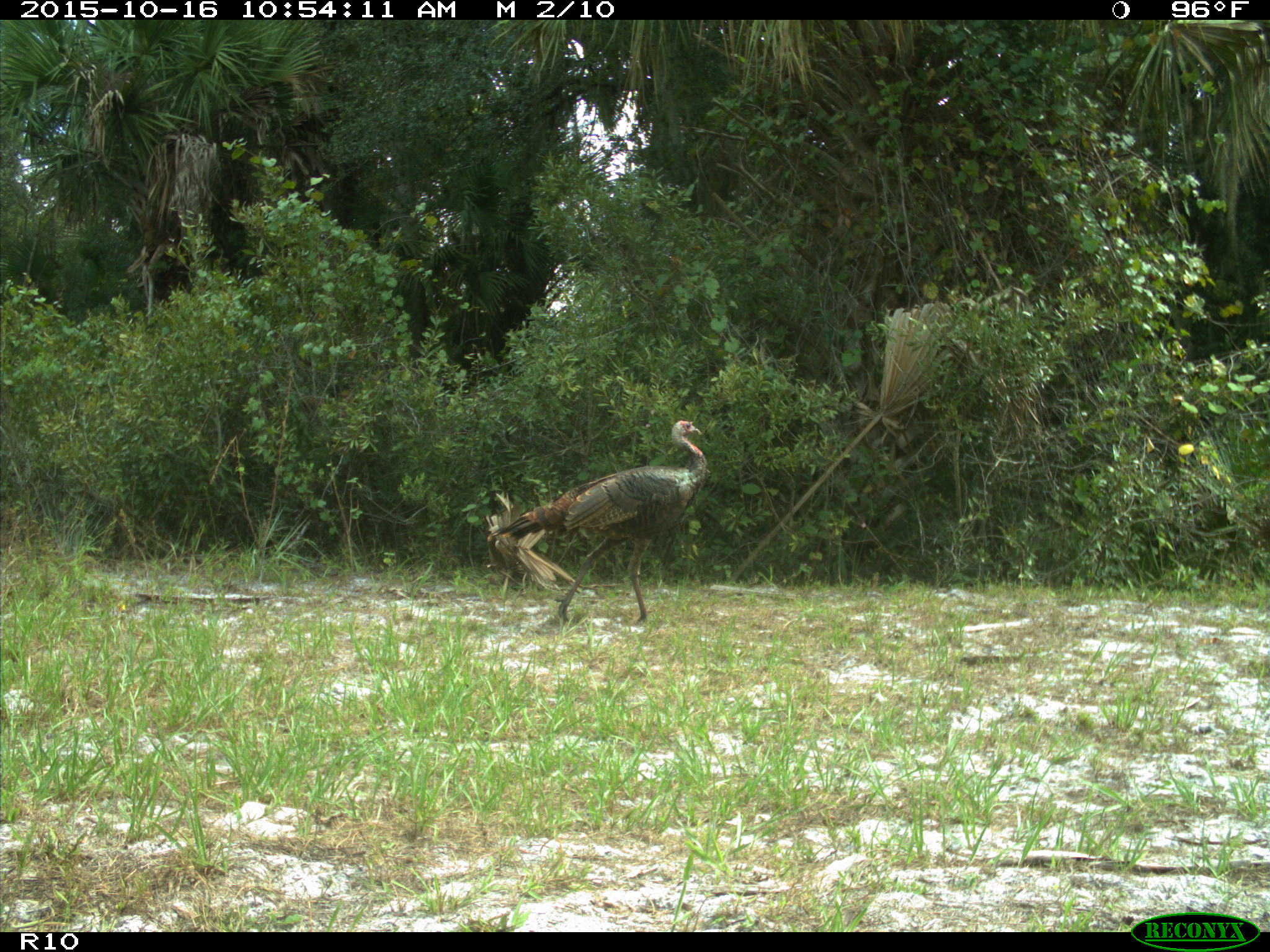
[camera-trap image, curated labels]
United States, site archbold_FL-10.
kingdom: Animalia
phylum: Chordata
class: Aves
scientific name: Aves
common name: birds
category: unidentified bird